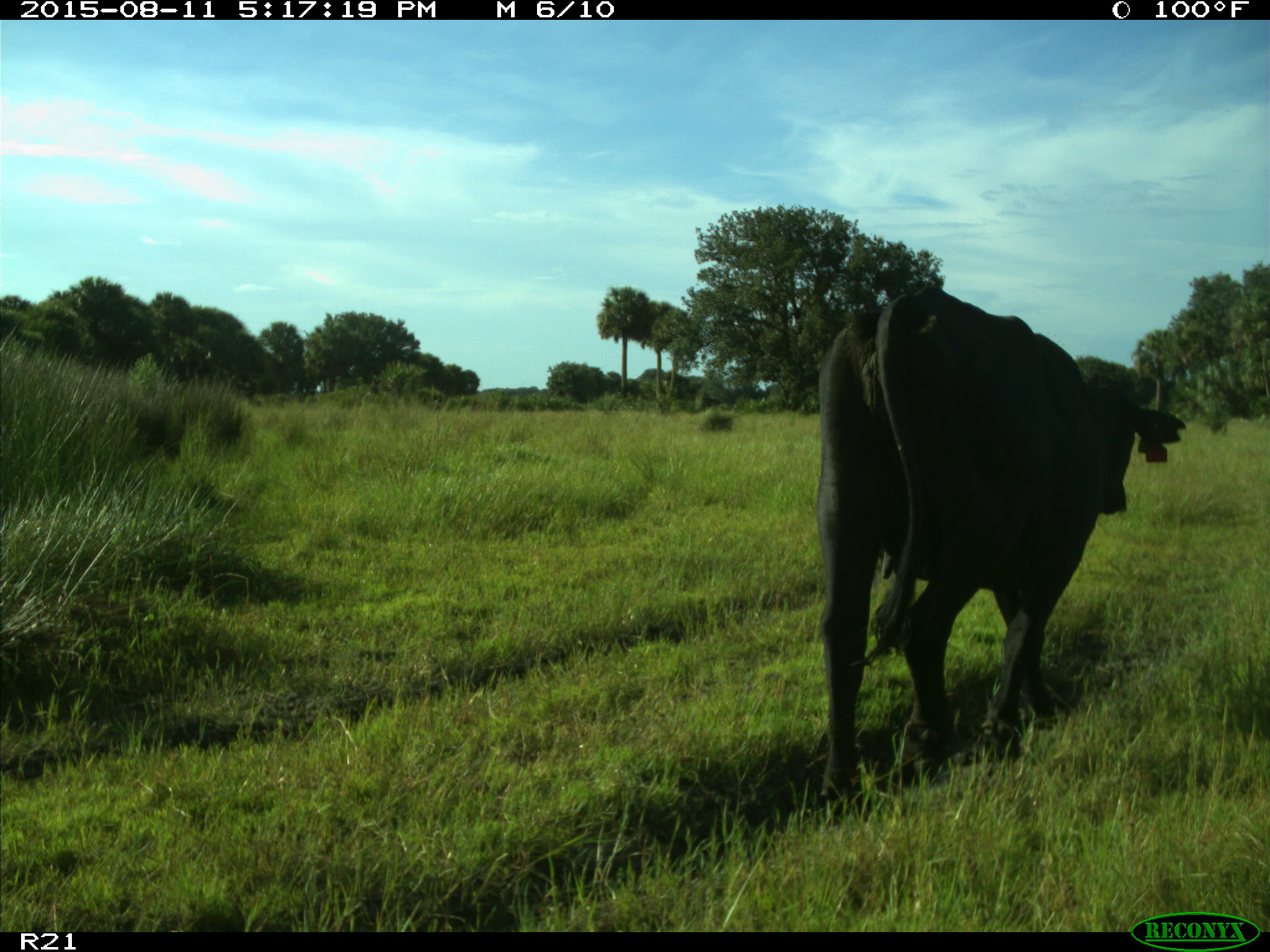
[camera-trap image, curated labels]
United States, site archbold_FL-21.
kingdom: Animalia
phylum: Chordata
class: Mammalia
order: Artiodactyla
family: Bovidae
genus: Bos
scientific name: Bos taurus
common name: domestic cow